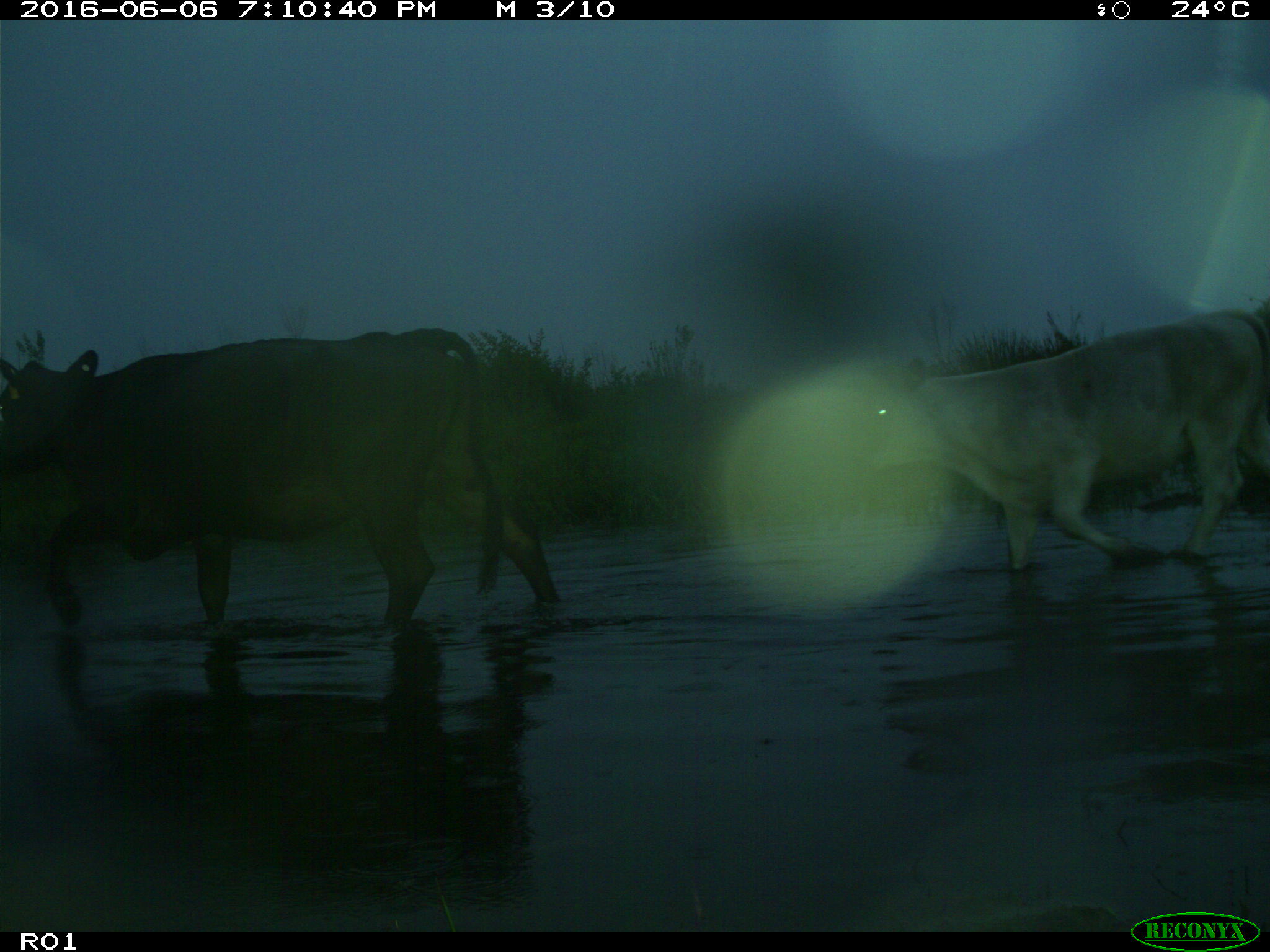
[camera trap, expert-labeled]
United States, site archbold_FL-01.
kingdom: Animalia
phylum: Chordata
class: Mammalia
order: Artiodactyla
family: Bovidae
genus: Bos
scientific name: Bos taurus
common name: domestic cow